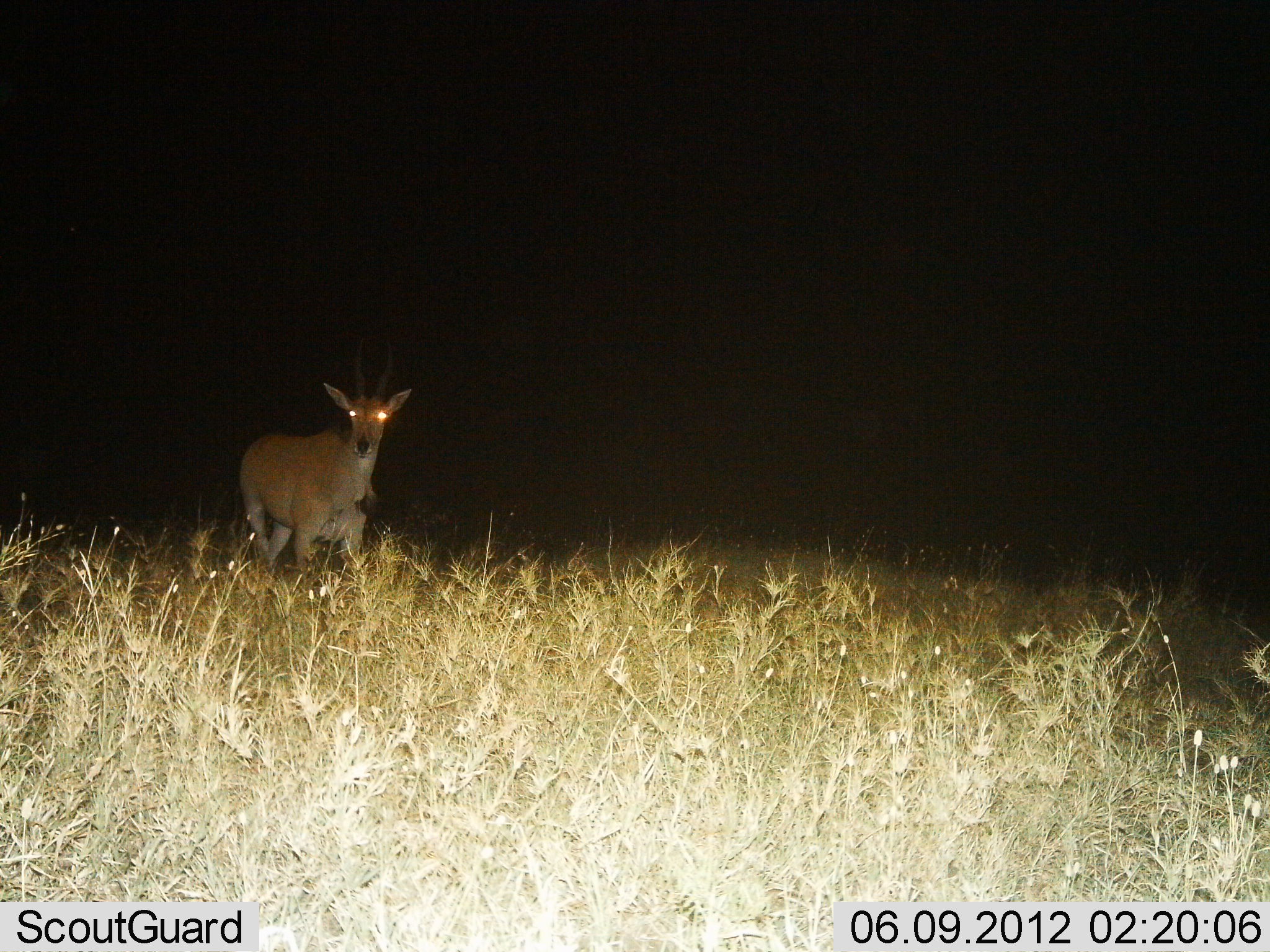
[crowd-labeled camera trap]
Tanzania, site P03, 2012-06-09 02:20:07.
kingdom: Animalia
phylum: Chordata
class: Mammalia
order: Artiodactyla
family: Bovidae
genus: Tragelaphus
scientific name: Tragelaphus oryx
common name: eland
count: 1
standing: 100%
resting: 0%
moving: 0%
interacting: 0%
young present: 0%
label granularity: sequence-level